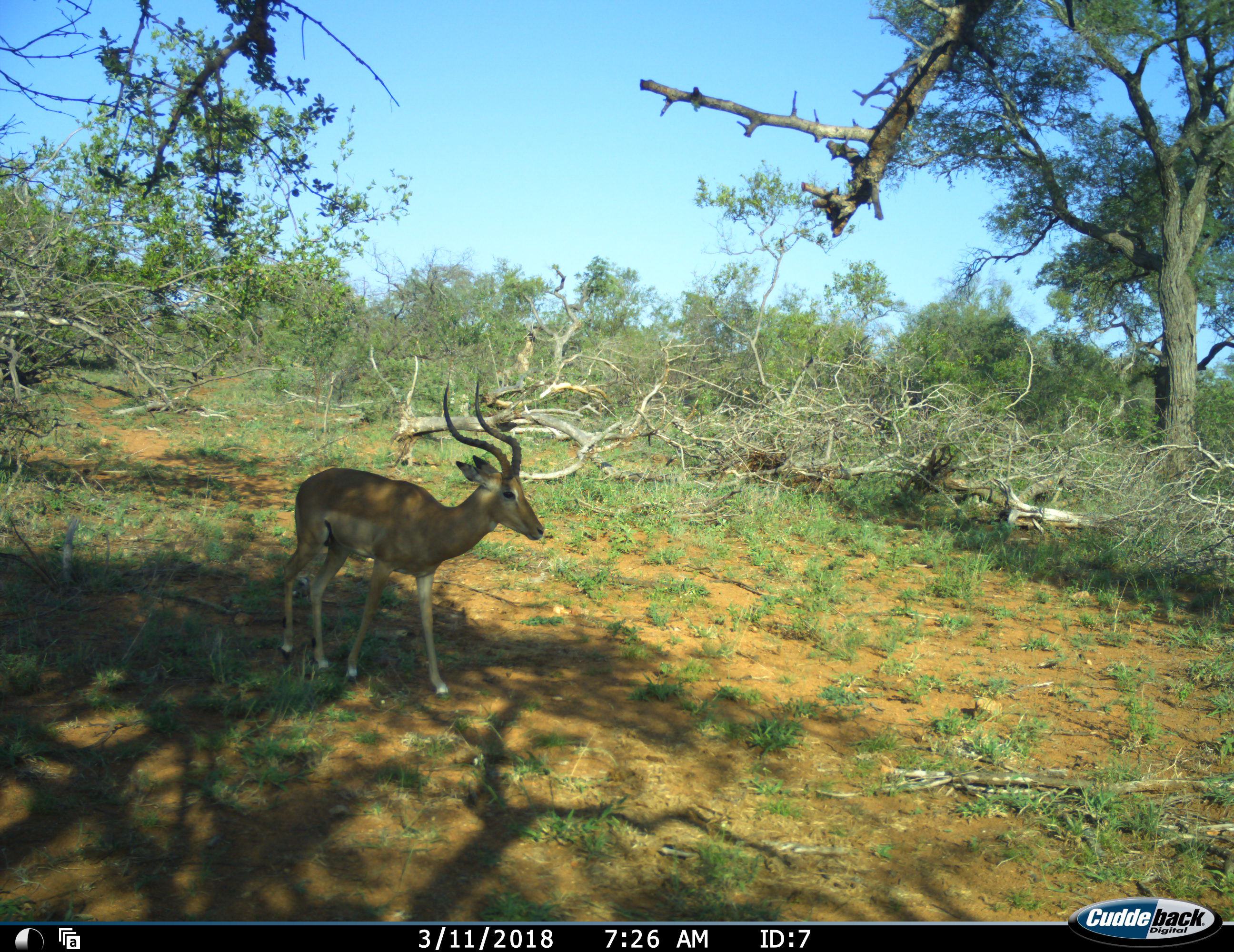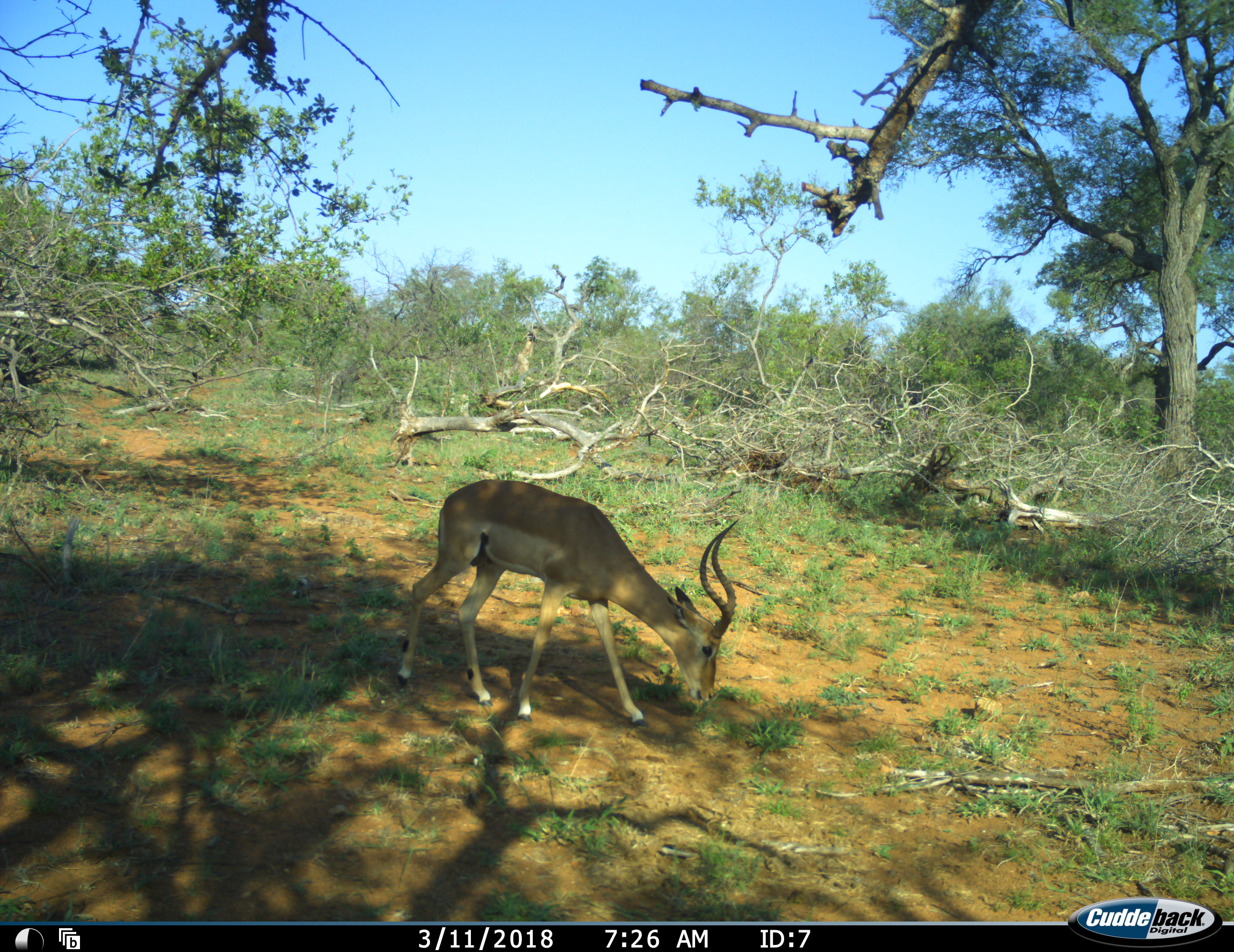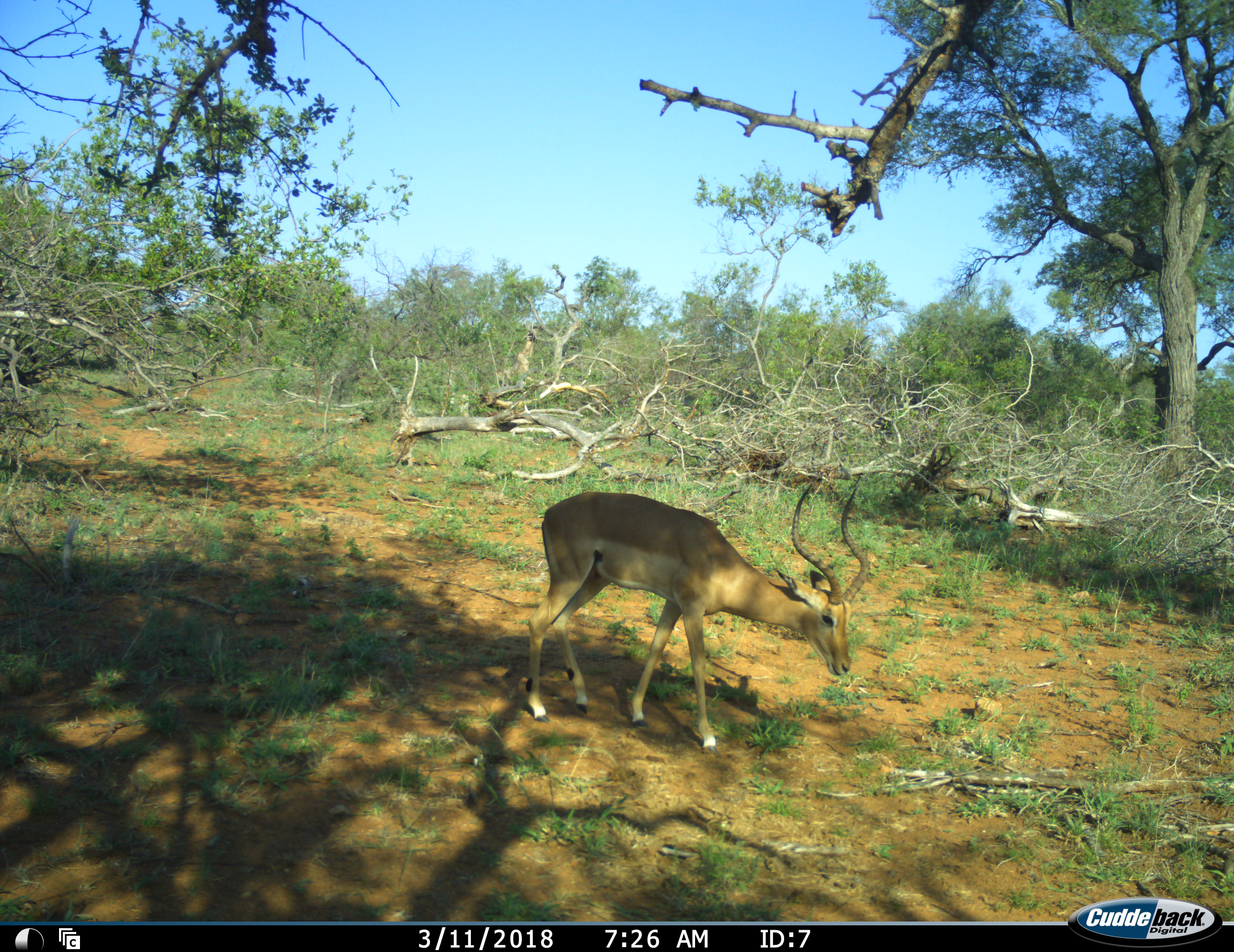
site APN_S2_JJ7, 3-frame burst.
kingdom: Animalia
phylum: Chordata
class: Mammalia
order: Artiodactyla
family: Bovidae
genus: Aepyceros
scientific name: Aepyceros melampus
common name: impala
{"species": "impala (Aepyceros melampus)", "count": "1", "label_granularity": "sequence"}